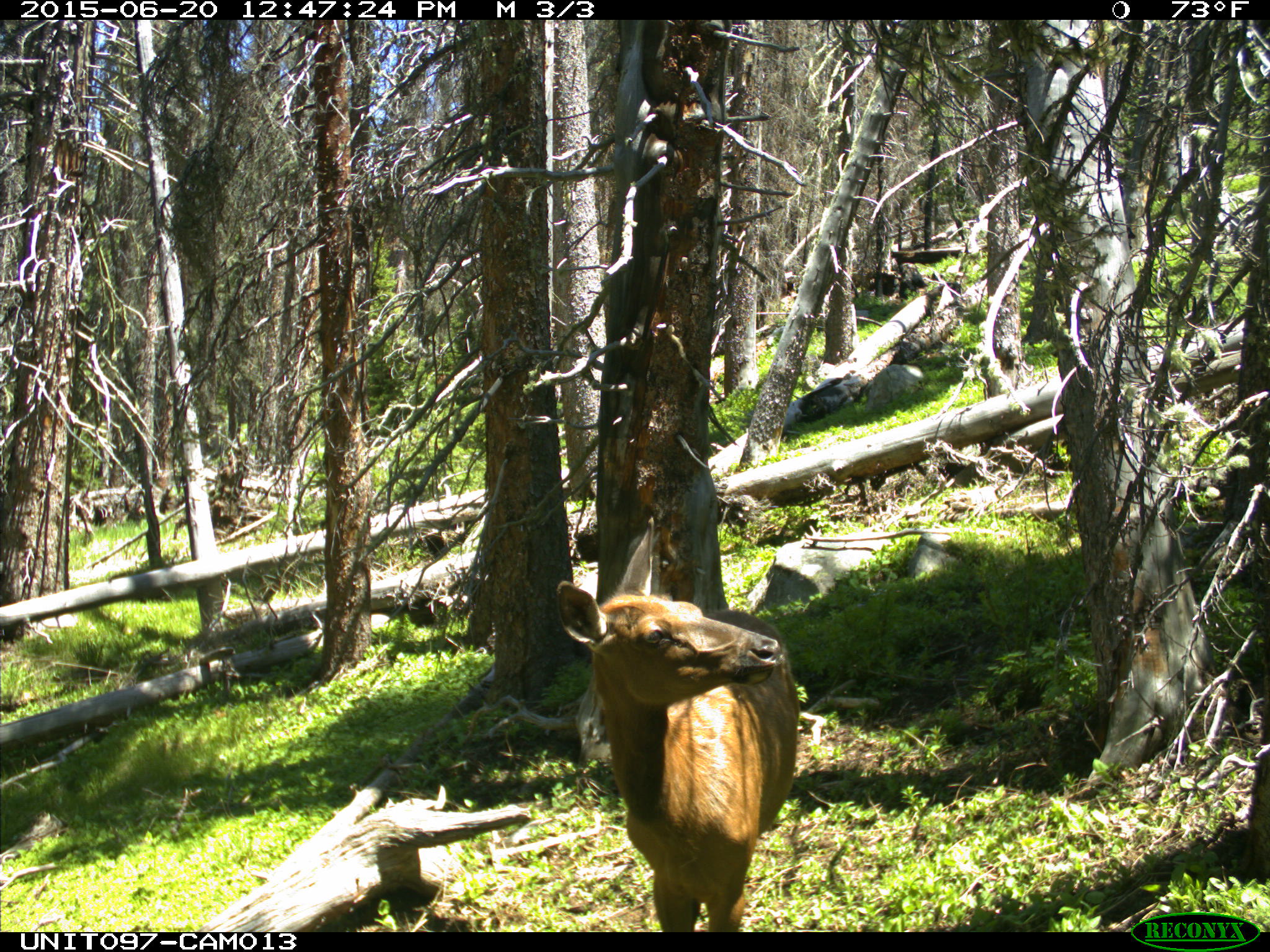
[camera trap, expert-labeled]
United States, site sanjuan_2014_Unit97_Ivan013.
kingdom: Animalia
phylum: Chordata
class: Mammalia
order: Artiodactyla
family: Cervidae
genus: Cervus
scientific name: Cervus elaphus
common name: red deer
Cervus elaphus (red deer).